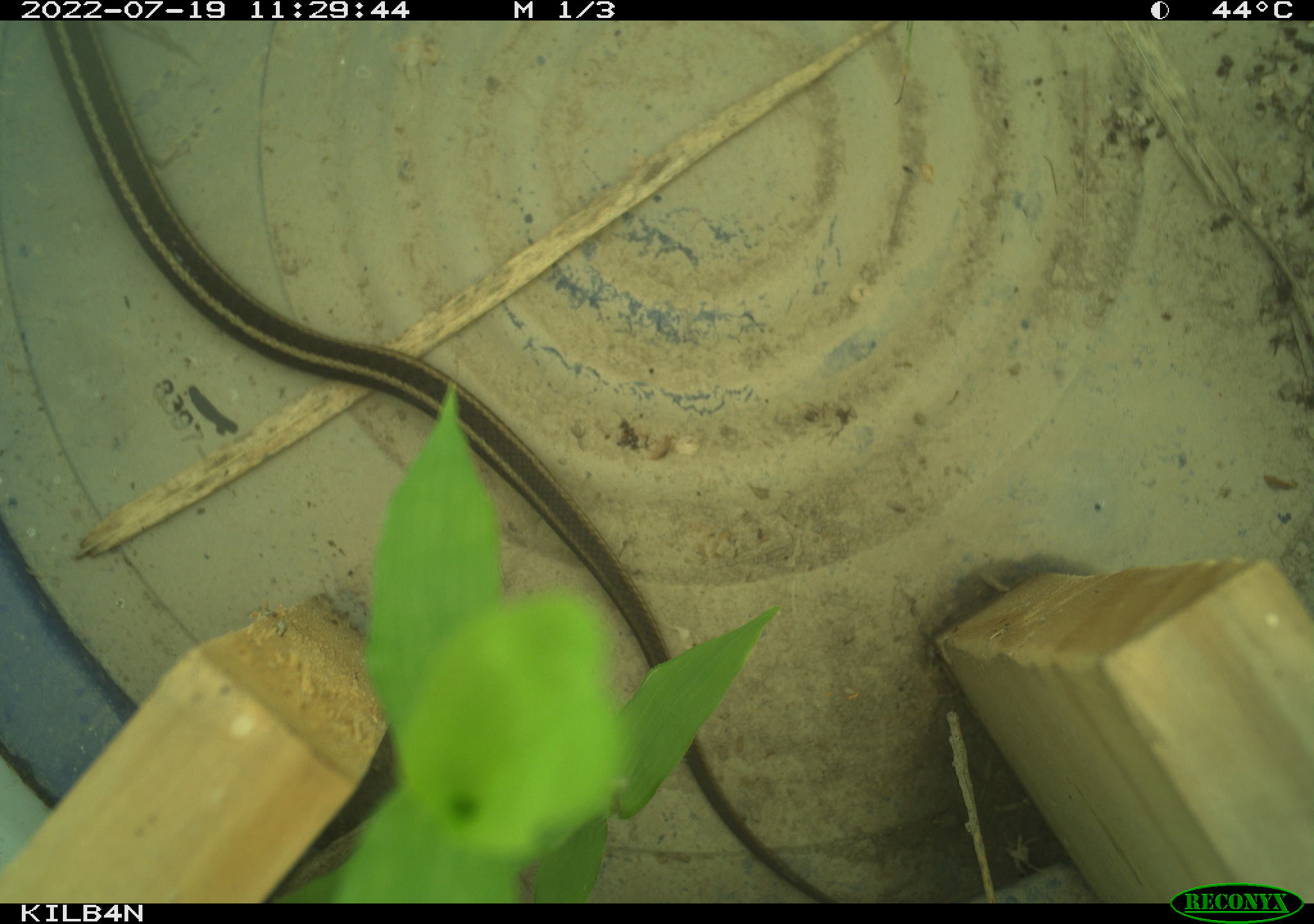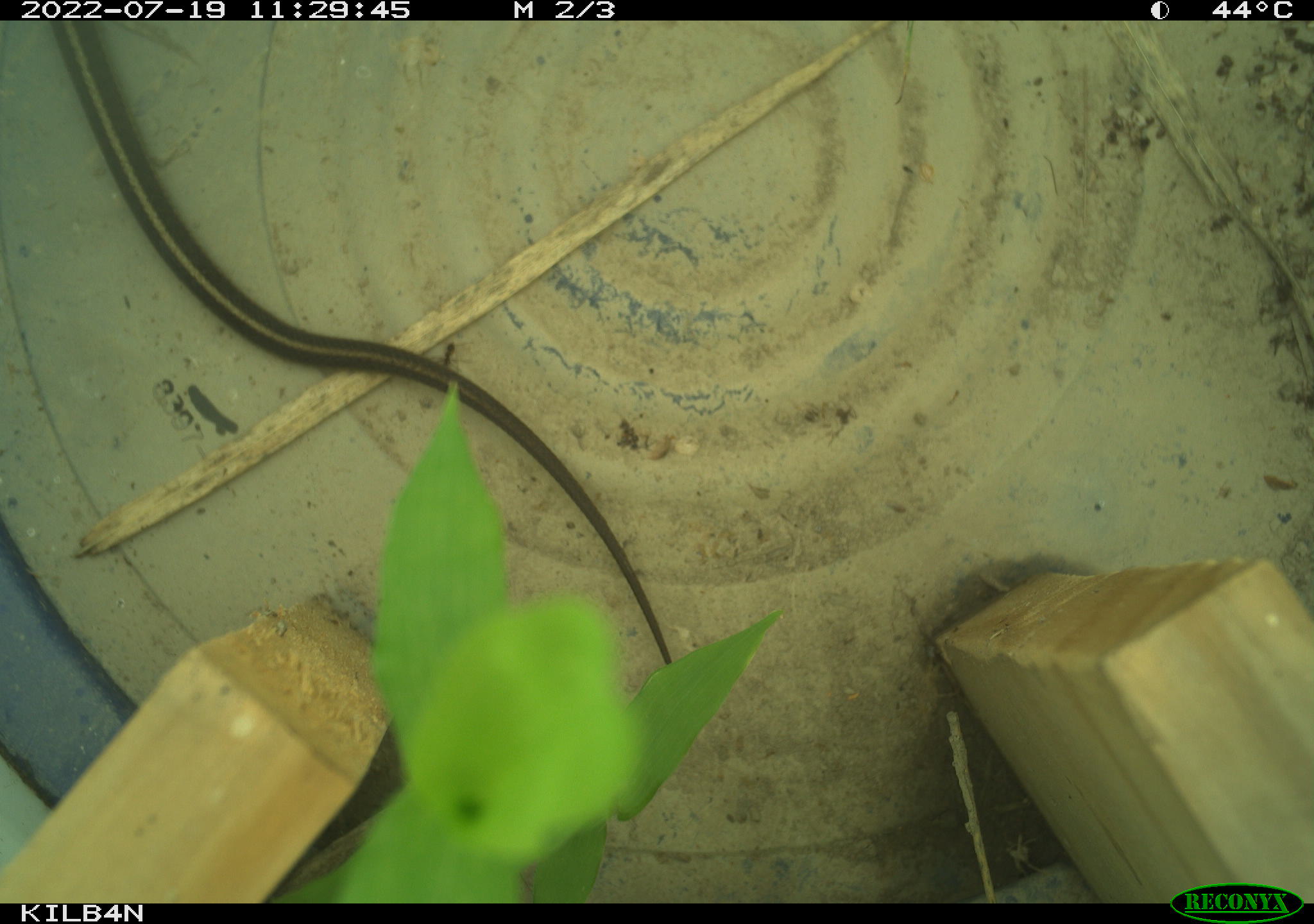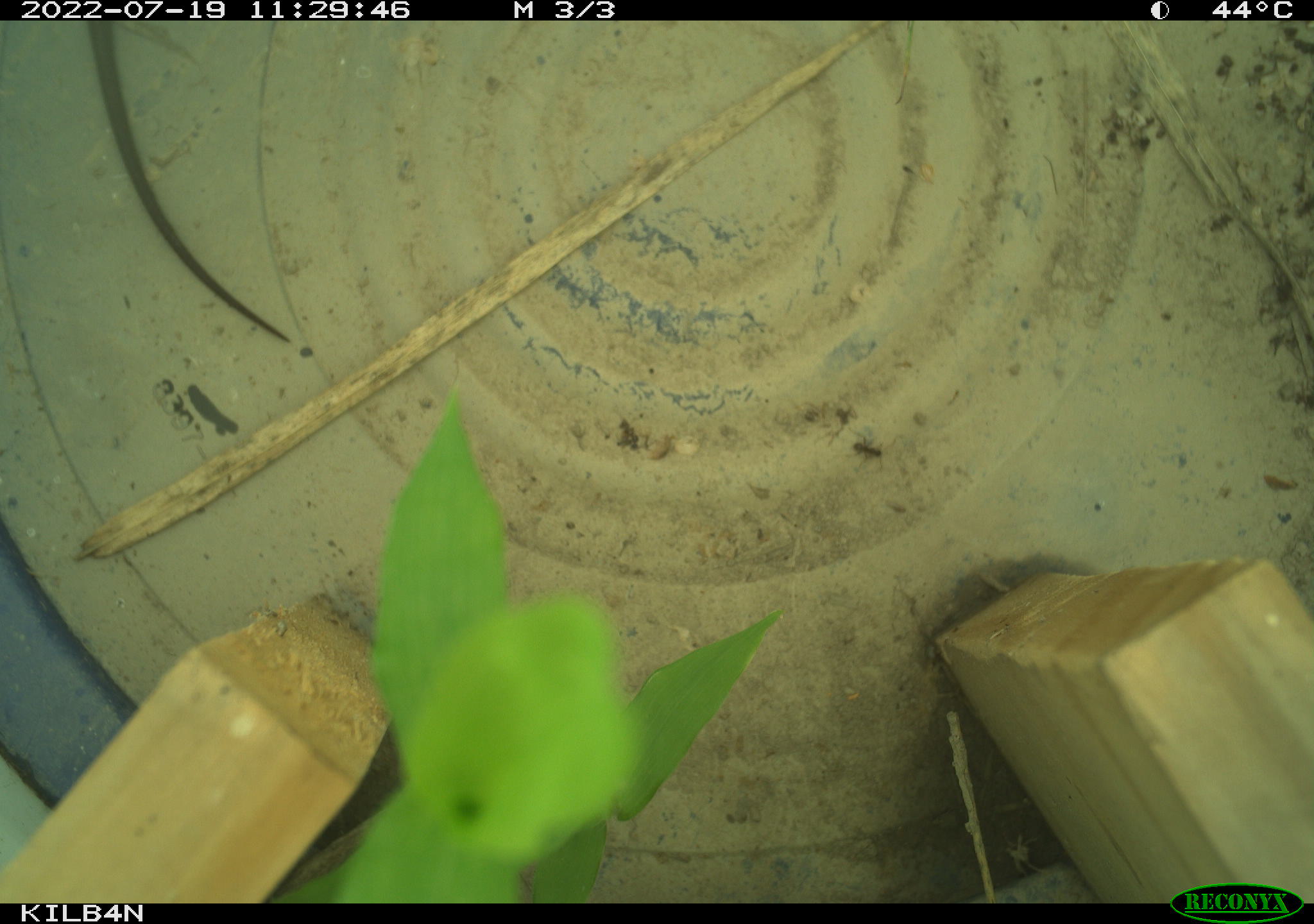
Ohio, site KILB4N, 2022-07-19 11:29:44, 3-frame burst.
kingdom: Animalia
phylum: Chordata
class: Reptilia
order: Squamata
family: Colubridae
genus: Thamnophis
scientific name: Thamnophis sirtalis sirtalis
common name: eastern gartersnake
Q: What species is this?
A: Eastern gartersnake (Thamnophis sirtalis sirtalis).